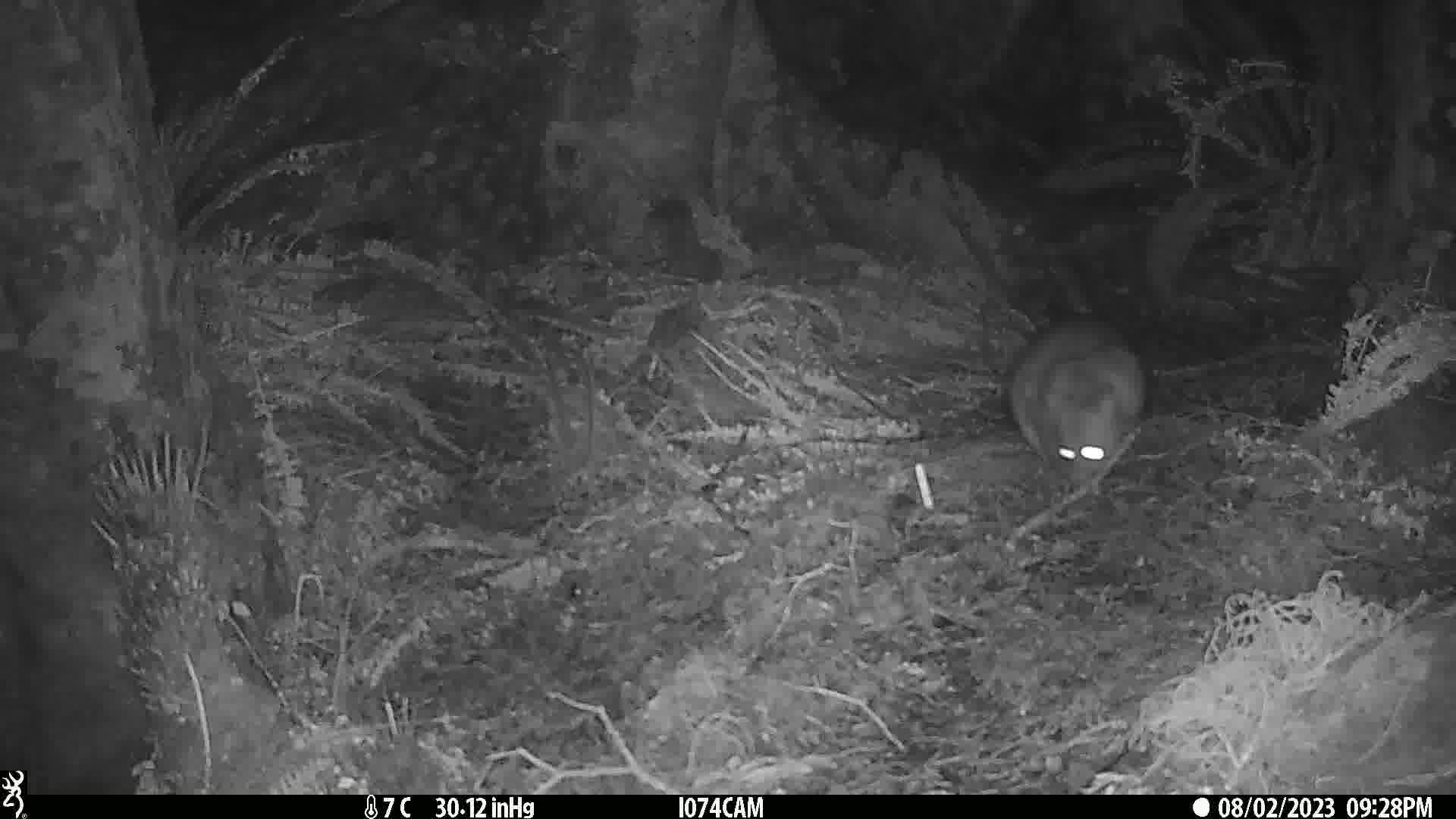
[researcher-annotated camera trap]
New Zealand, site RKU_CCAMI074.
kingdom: Animalia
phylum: Chordata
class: Mammalia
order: Diprotodontia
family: Phalangeridae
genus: Trichosurus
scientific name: Trichosurus vulpecula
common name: common brushtail possum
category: possum